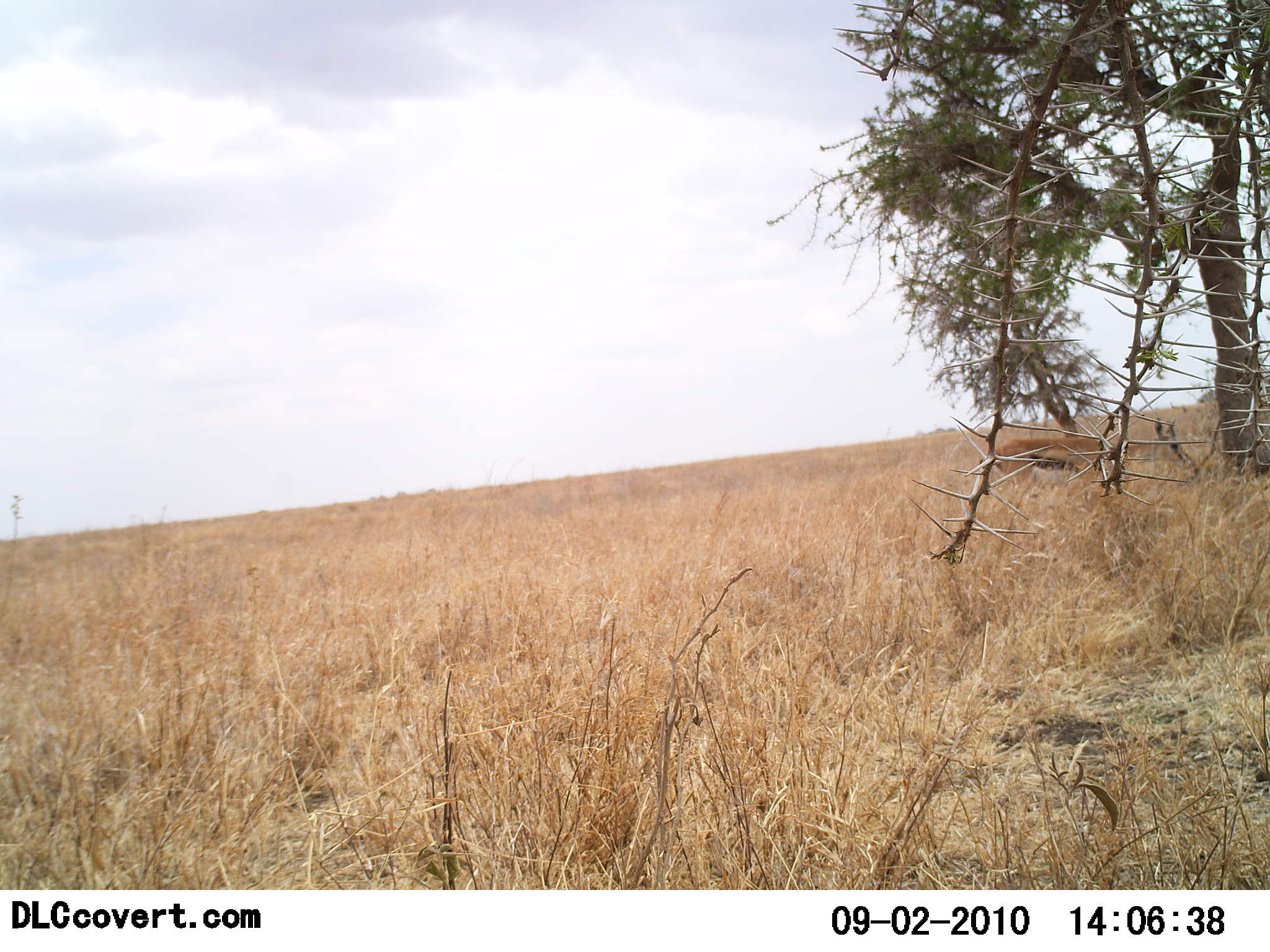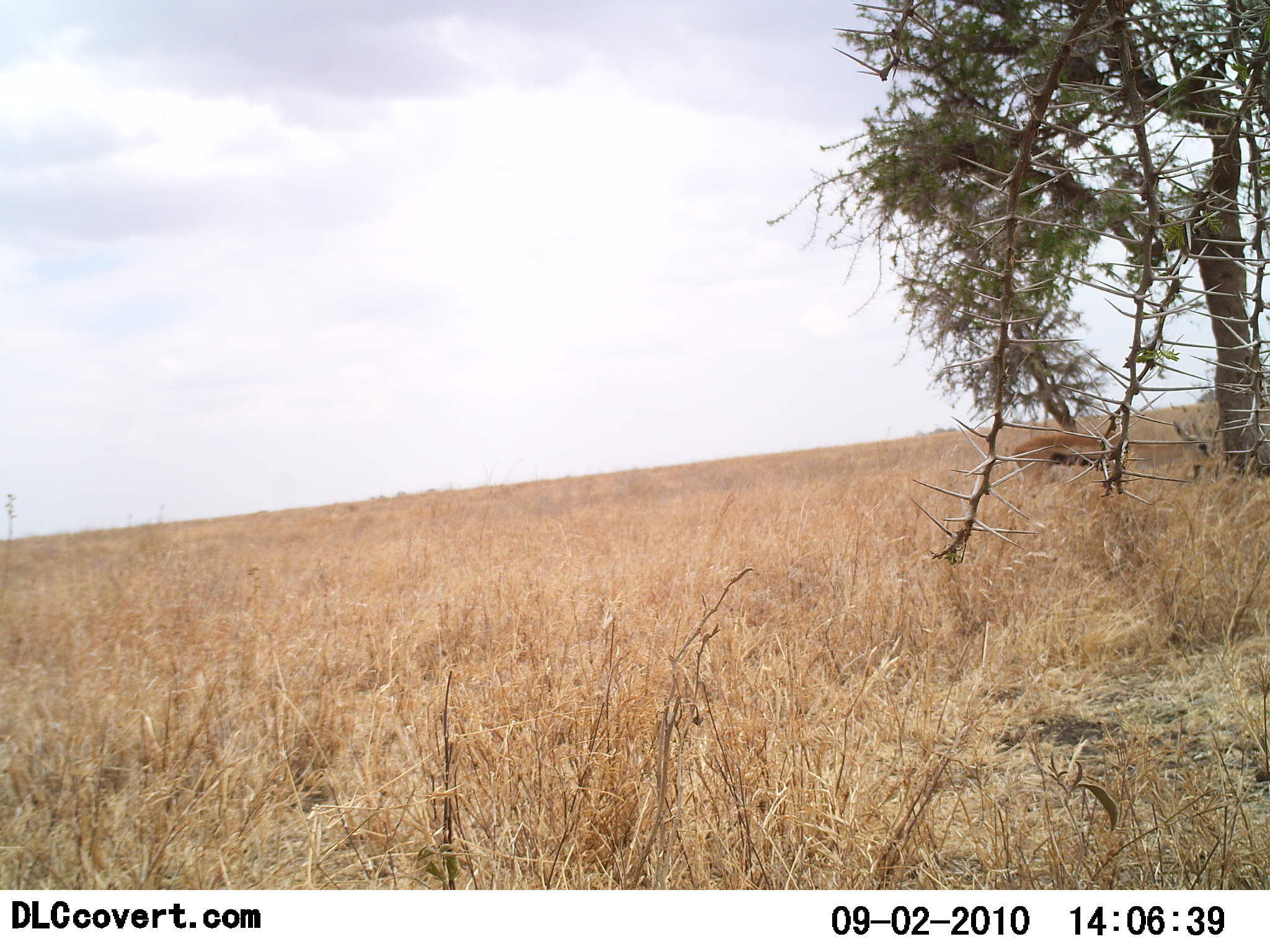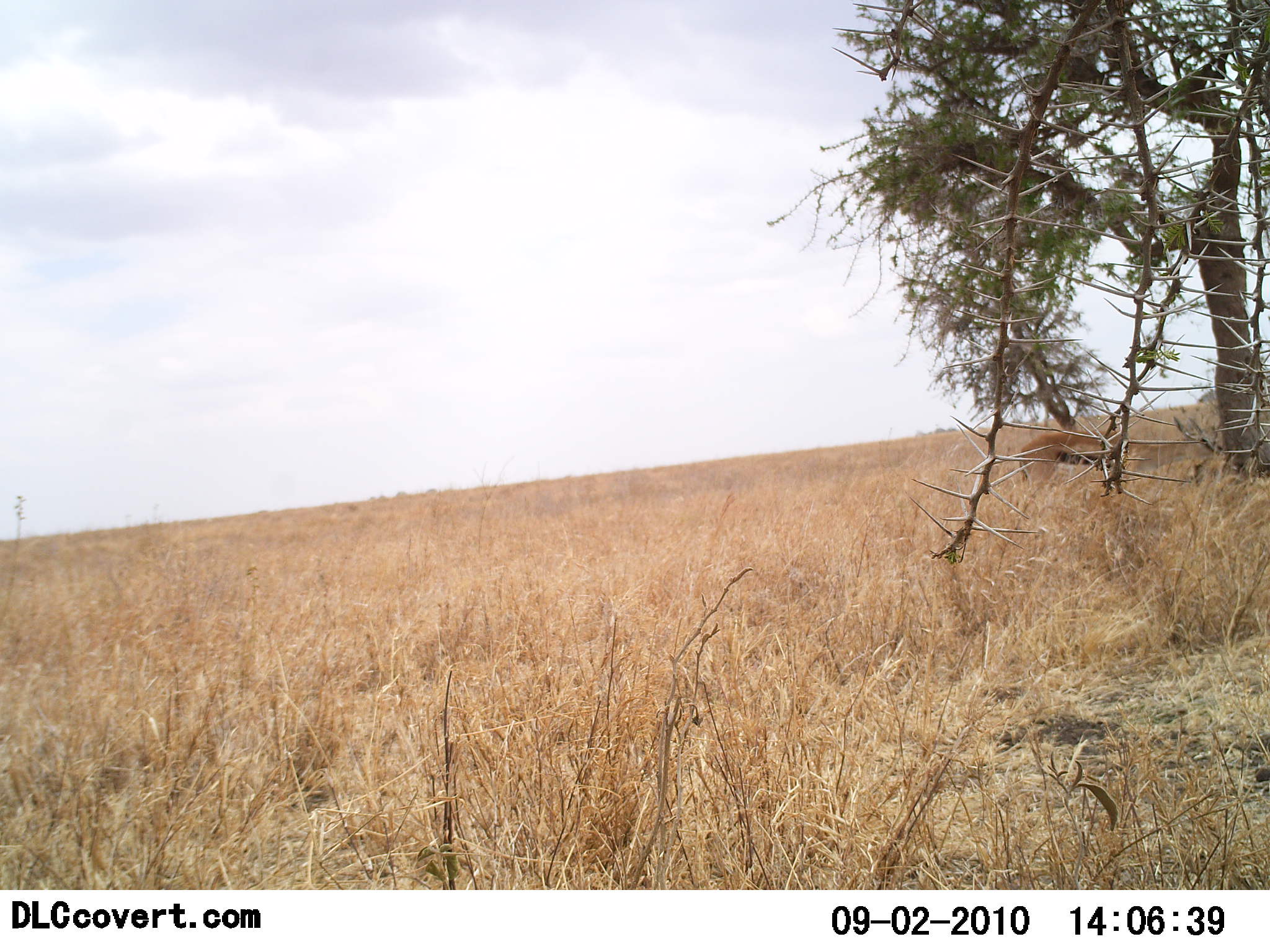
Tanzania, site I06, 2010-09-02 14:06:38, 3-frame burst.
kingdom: Animalia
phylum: Chordata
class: Mammalia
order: Artiodactyla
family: Bovidae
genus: Eudorcas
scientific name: Eudorcas thomsonii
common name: thomson's gazelle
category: gazellethomsons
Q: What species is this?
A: Gazellethomsons (thomson's gazelle) (Eudorcas thomsonii).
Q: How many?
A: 1.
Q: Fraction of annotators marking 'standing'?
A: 33%.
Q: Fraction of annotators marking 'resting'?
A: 0%.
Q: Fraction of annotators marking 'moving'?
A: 17%.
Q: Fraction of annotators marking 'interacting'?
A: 0%.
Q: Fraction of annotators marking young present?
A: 0%.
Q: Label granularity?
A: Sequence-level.